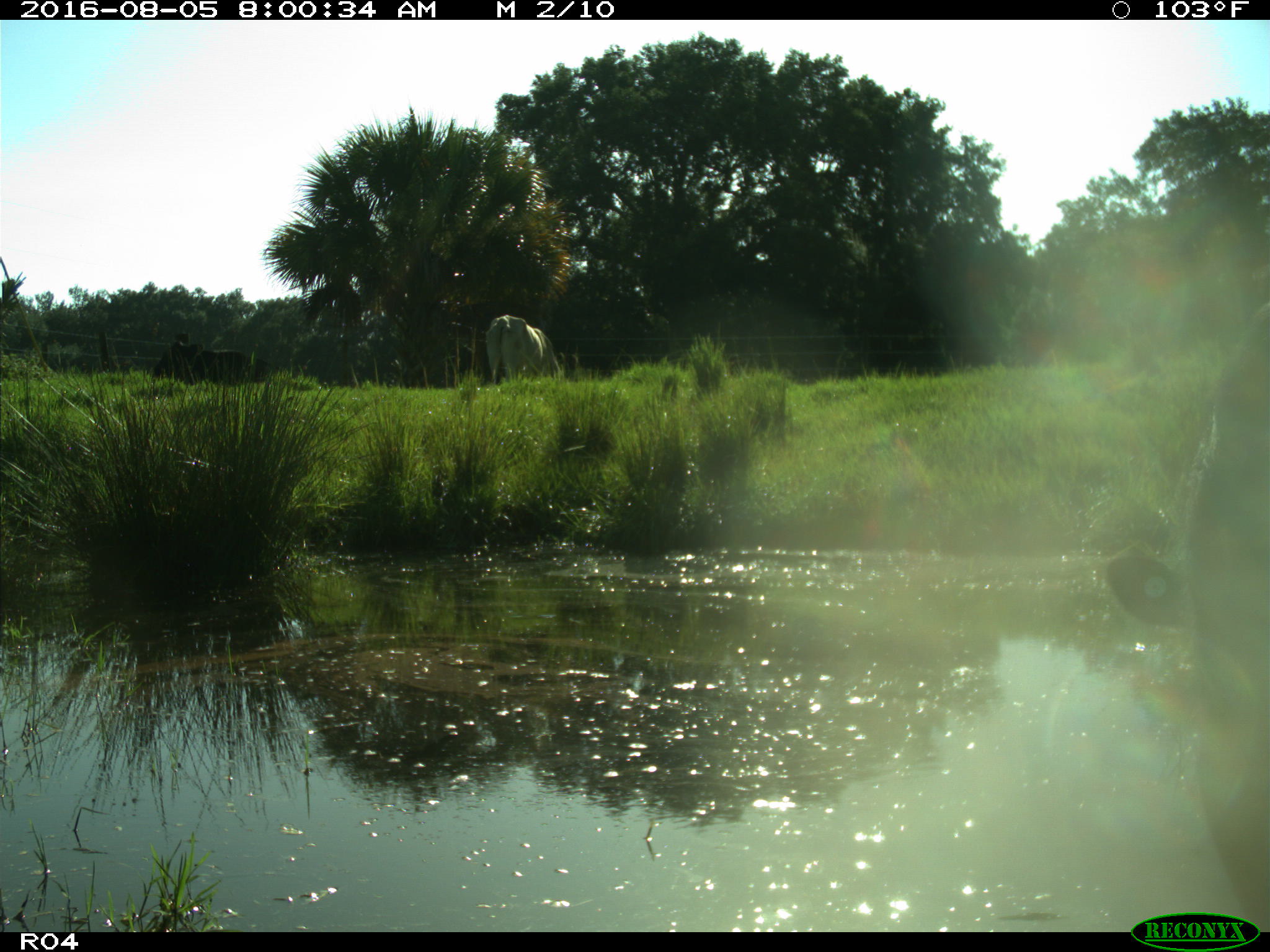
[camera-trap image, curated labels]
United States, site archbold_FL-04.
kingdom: Animalia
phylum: Chordata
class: Mammalia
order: Artiodactyla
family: Bovidae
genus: Bos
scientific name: Bos taurus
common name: domestic cow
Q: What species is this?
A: Bos taurus (domestic cow).